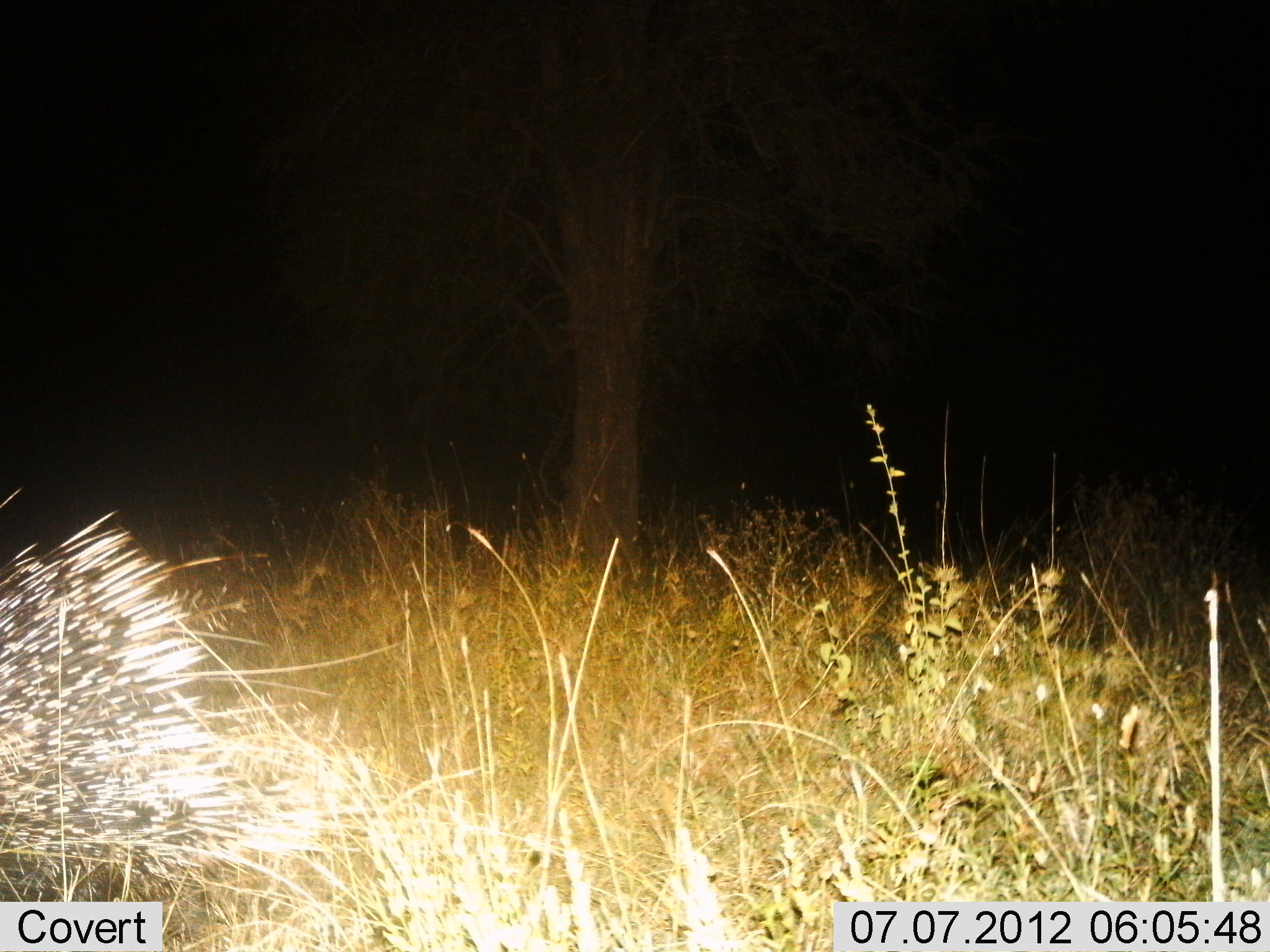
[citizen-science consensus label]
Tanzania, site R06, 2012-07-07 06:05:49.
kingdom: Animalia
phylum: Chordata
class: Mammalia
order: Rodentia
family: Hystricidae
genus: Hystrix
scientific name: Hystrix cristata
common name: crested porcupine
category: porcupine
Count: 1.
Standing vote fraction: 70%.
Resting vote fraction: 0%.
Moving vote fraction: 40%.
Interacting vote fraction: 0%.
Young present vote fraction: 0%.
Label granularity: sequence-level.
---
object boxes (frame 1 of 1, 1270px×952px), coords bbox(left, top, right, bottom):
animal: bbox(0, 510, 330, 902)